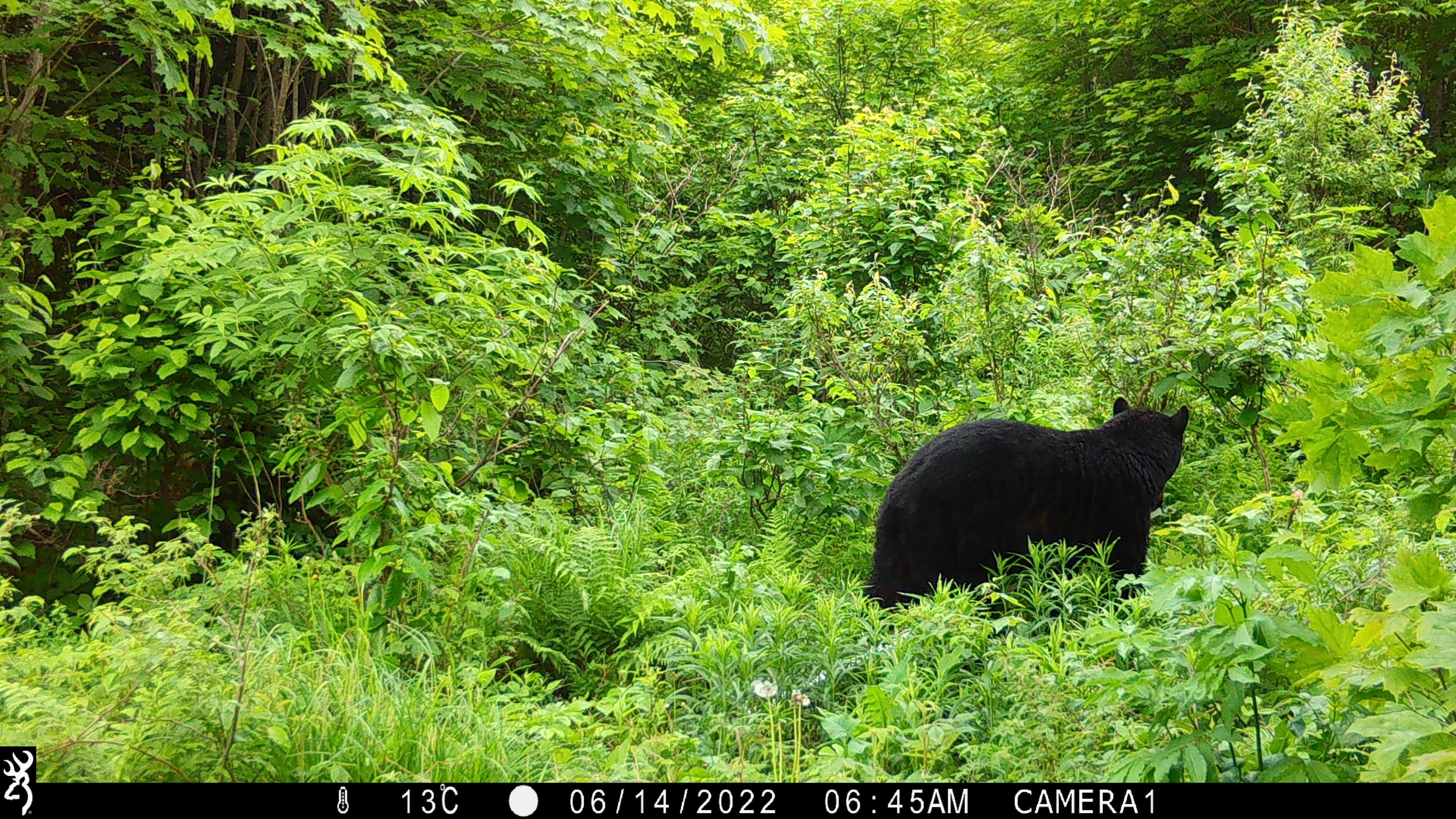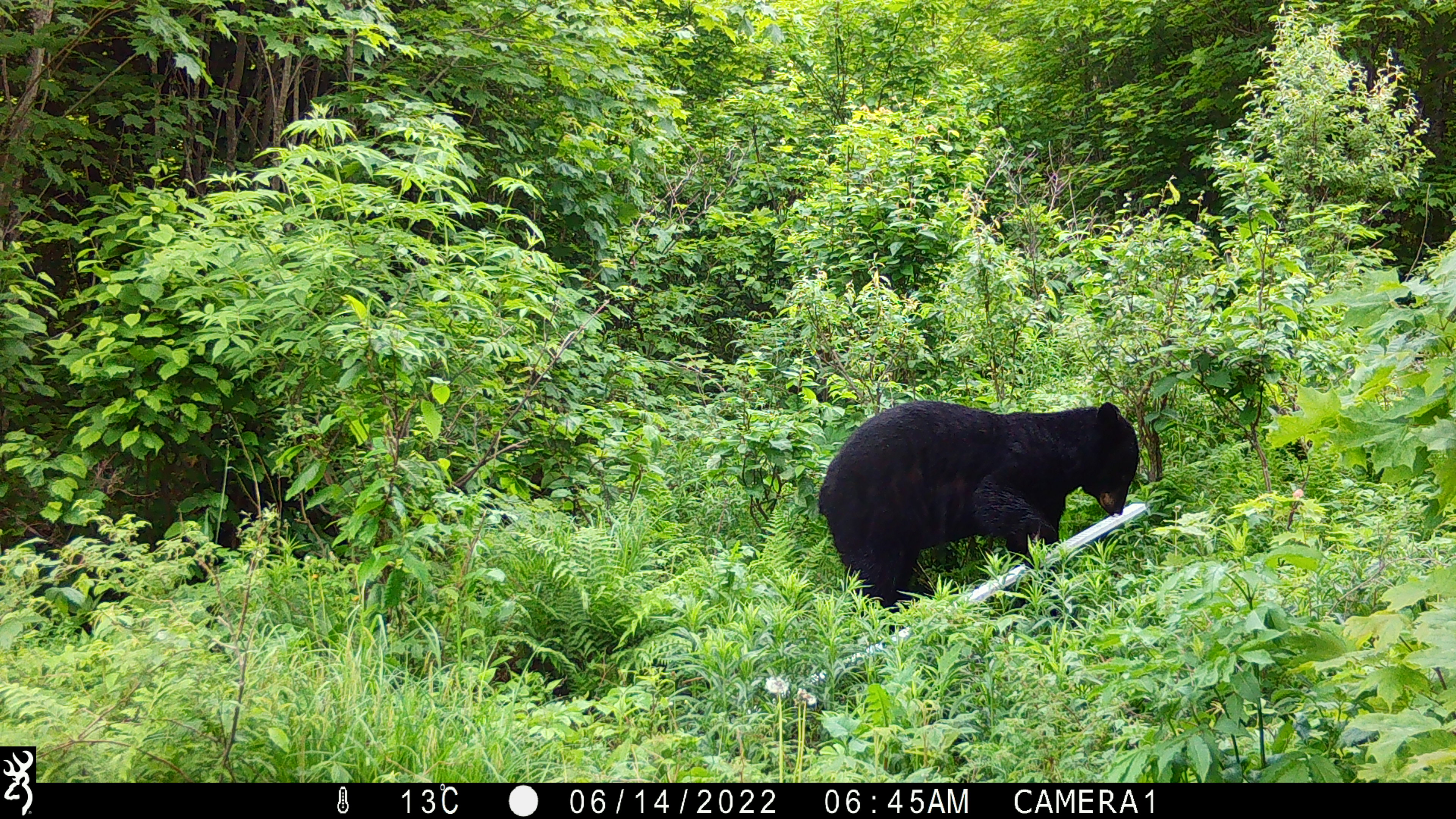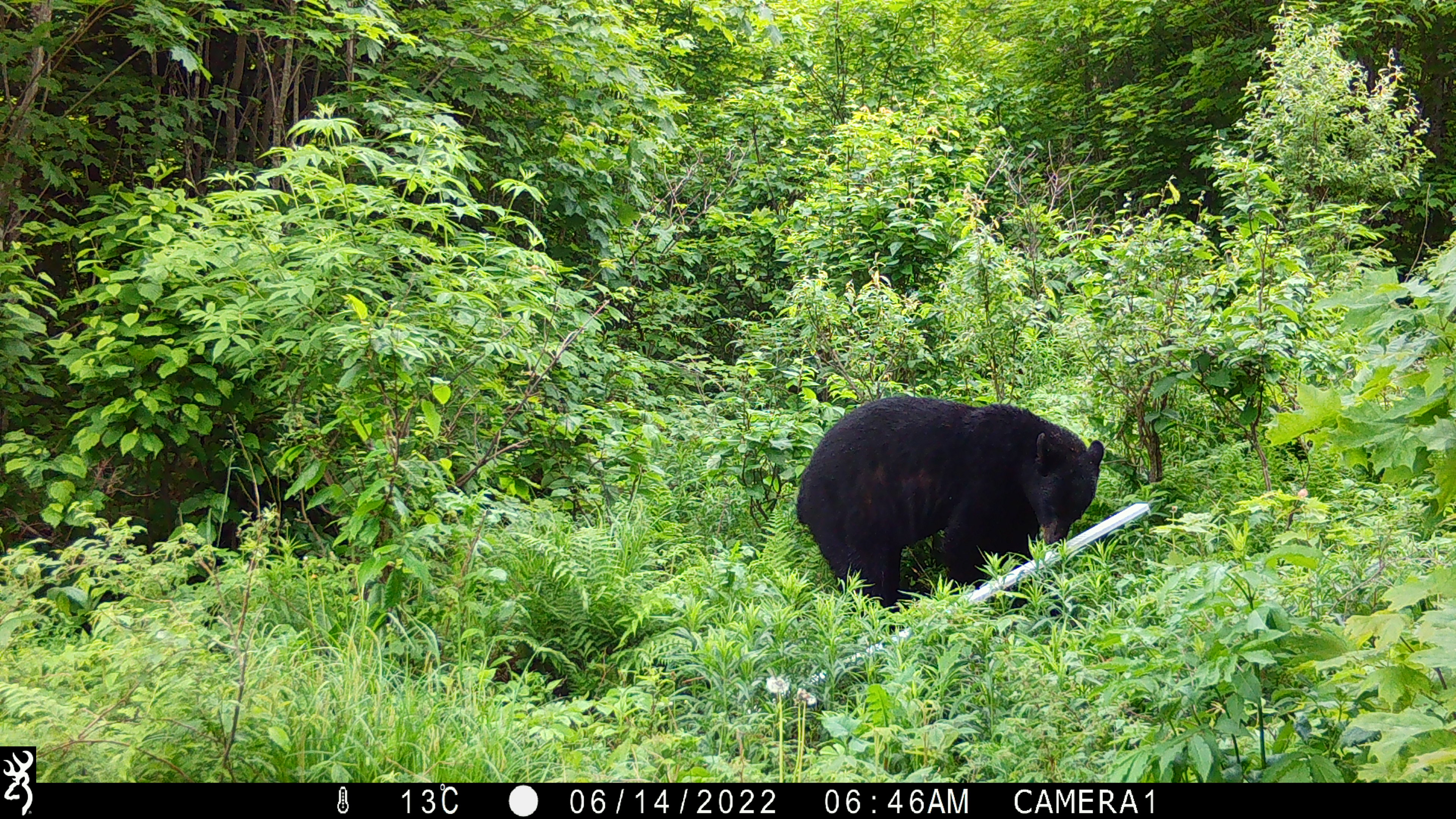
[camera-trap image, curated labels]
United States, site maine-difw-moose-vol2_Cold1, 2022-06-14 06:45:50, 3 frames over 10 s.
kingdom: Animalia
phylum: Chordata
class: Mammalia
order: Carnivora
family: Ursidae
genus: Ursus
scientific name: Ursus americanus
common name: black bear